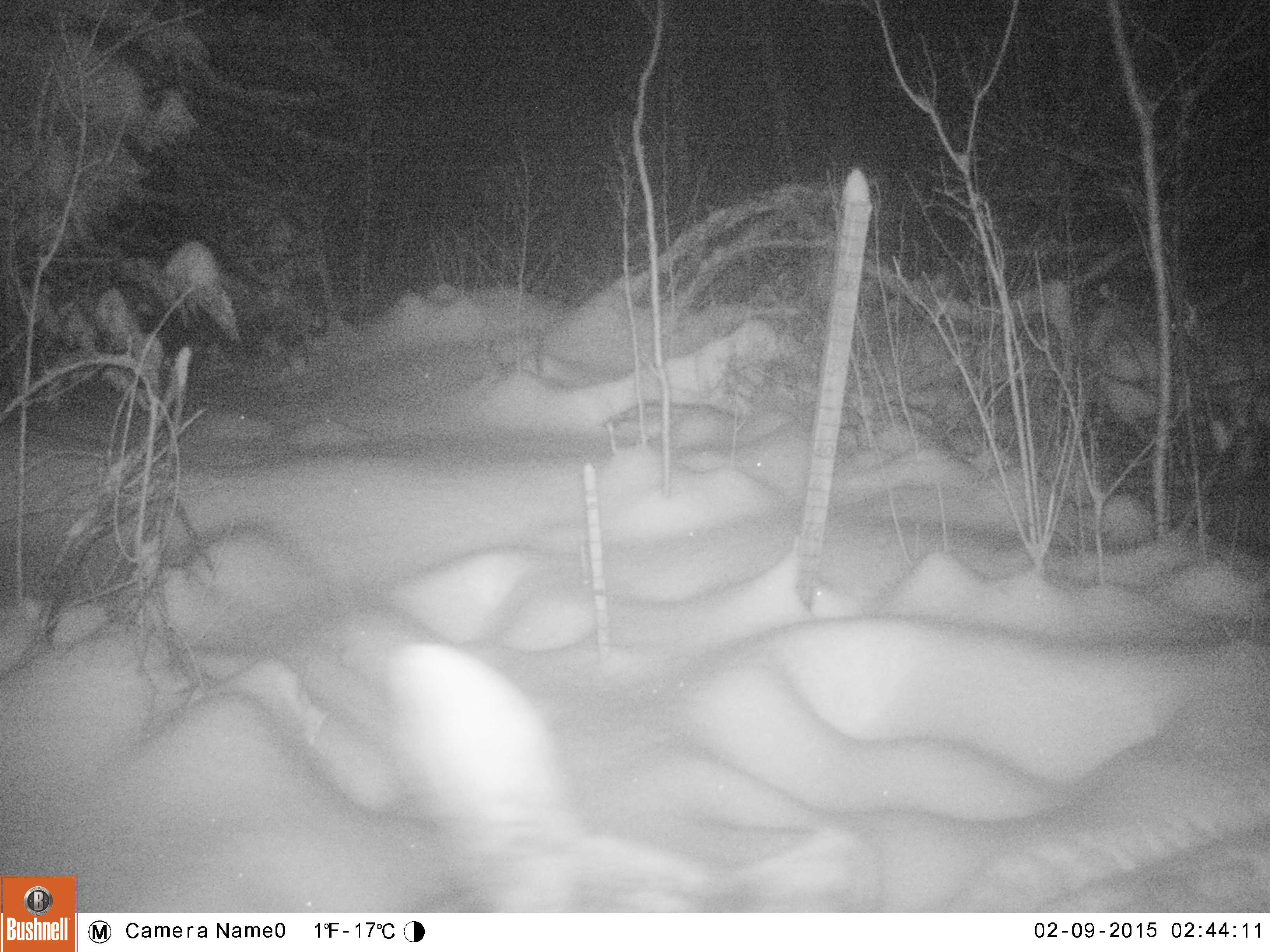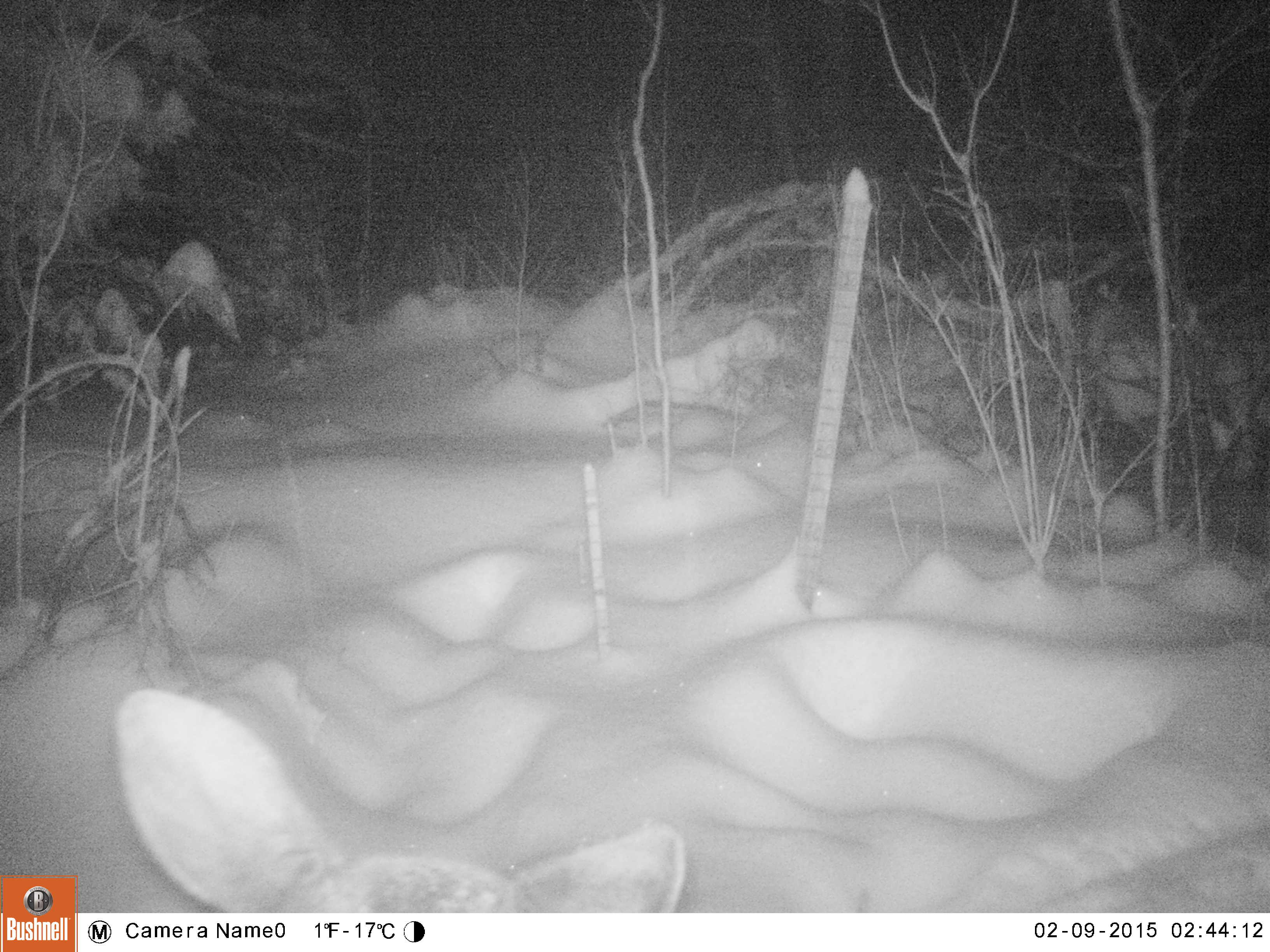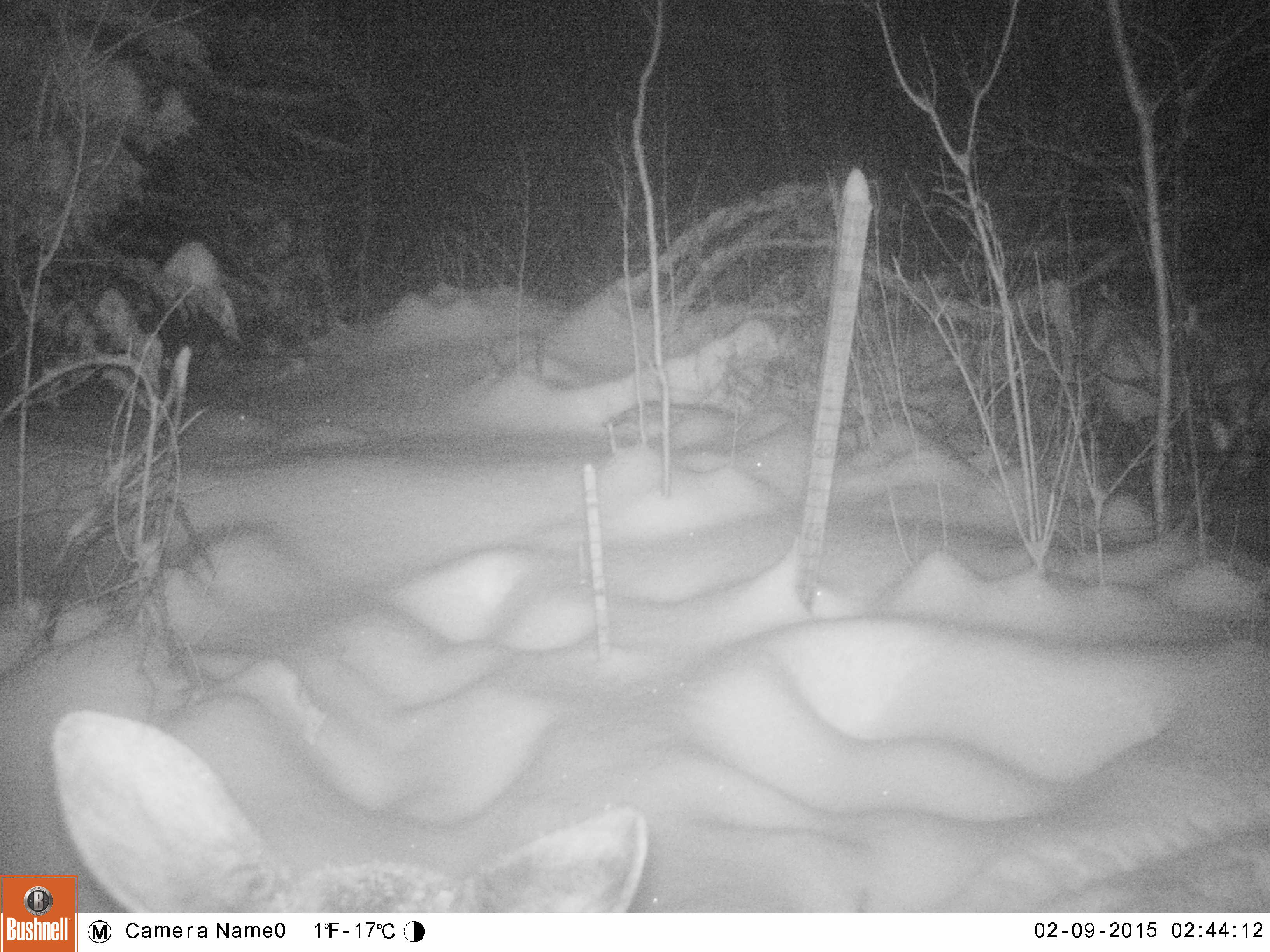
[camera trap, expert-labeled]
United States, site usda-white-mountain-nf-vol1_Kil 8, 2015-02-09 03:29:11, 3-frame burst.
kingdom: Animalia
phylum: Chordata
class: Mammalia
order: Artiodactyla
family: Cervidae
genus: Alces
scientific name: Alces alces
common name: moose